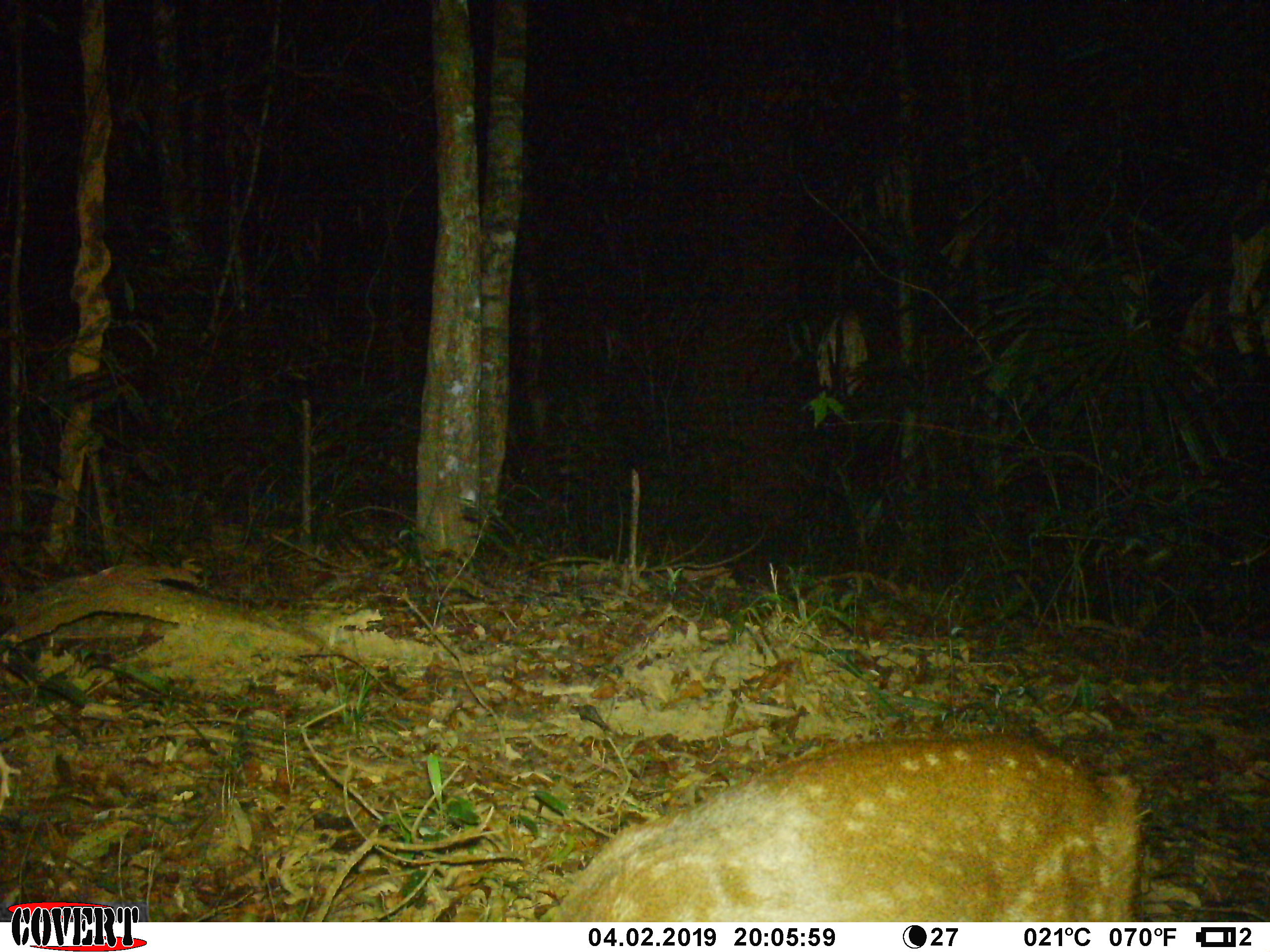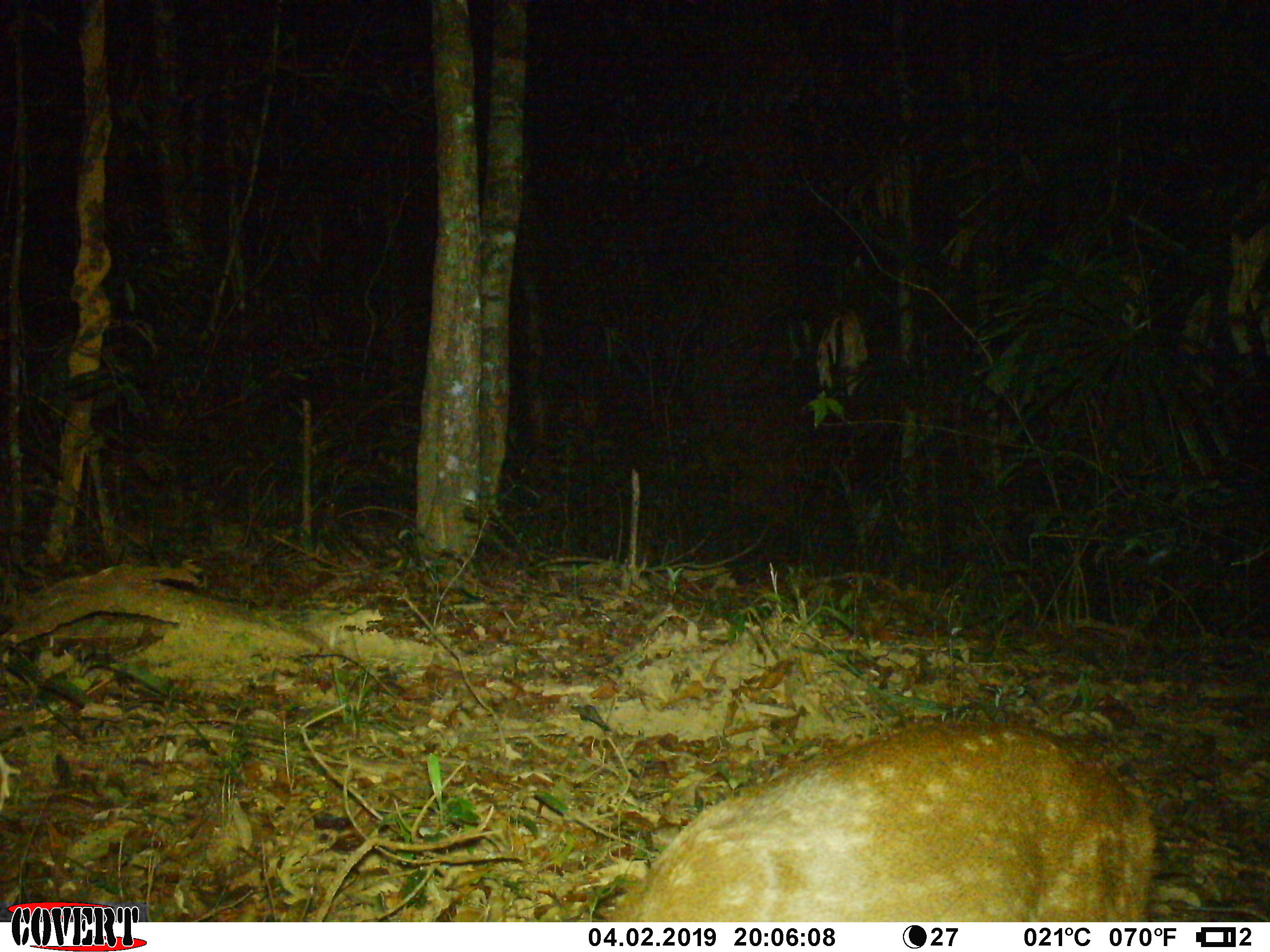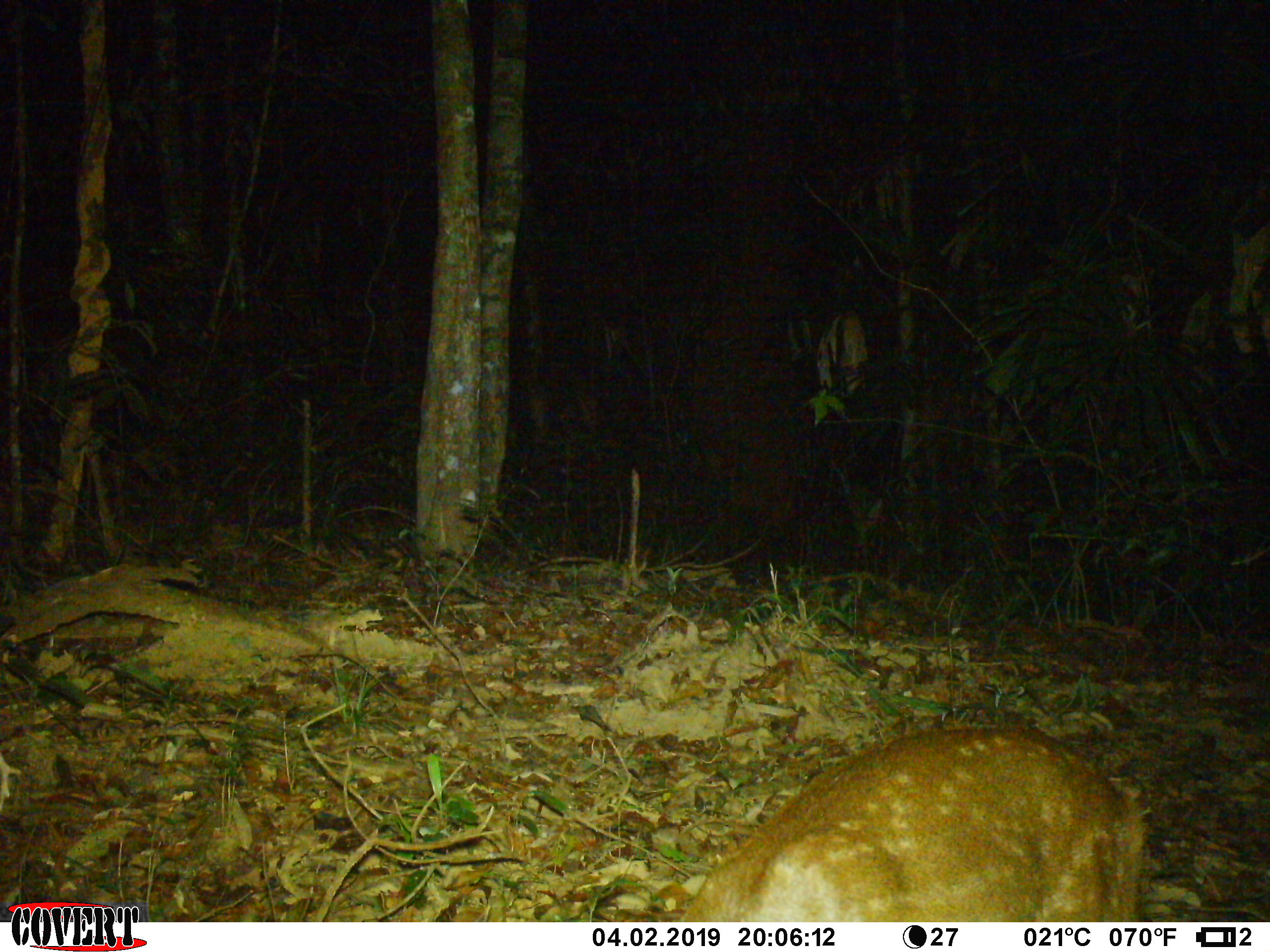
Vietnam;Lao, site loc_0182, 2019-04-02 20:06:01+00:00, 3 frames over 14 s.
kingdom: Animalia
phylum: Chordata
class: Mammalia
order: Artiodactyla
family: Cervidae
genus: Muntiacus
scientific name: Muntiacus vuquangensis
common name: large-antlered muntjac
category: large antlered muntjac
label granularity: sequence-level